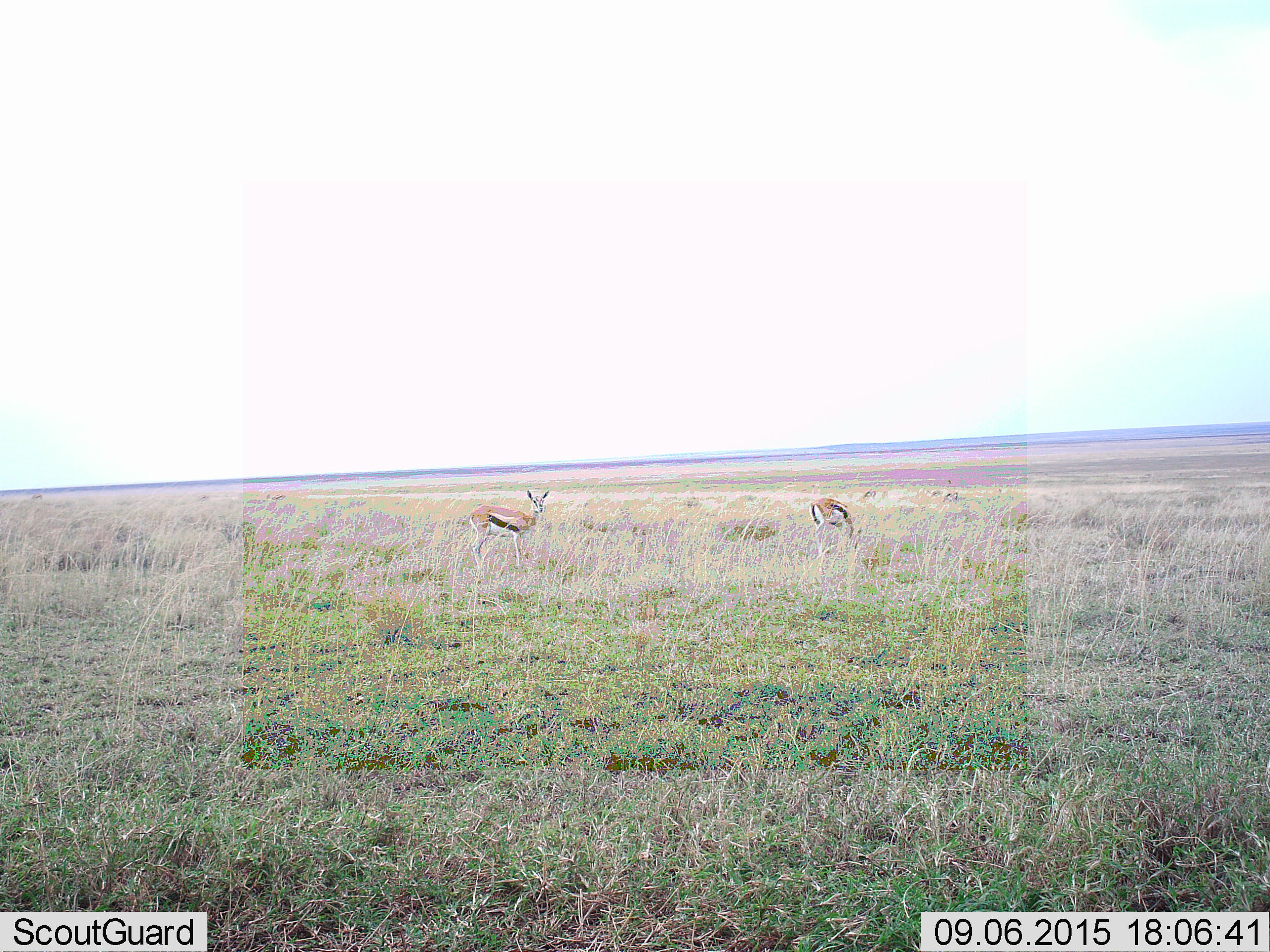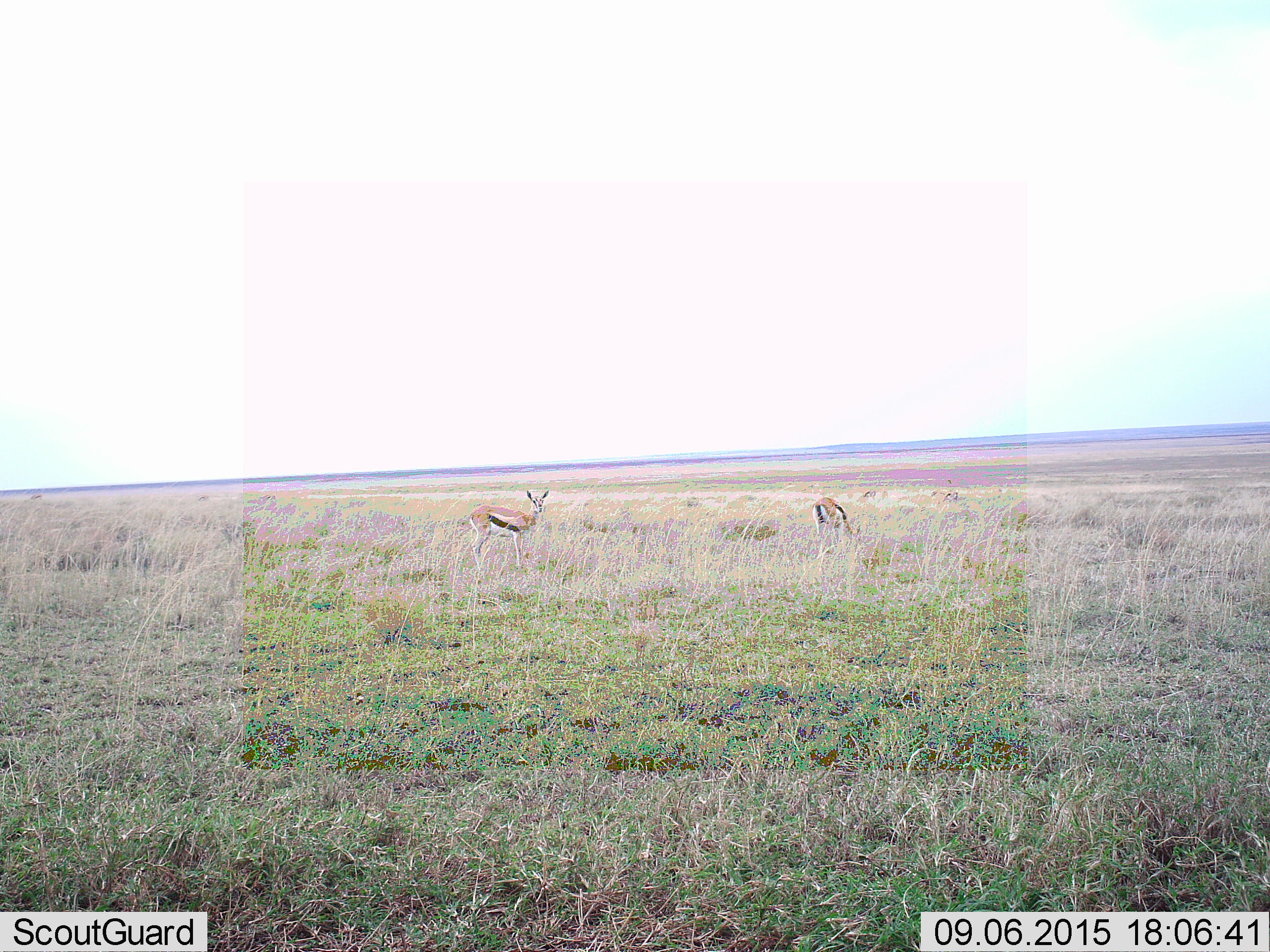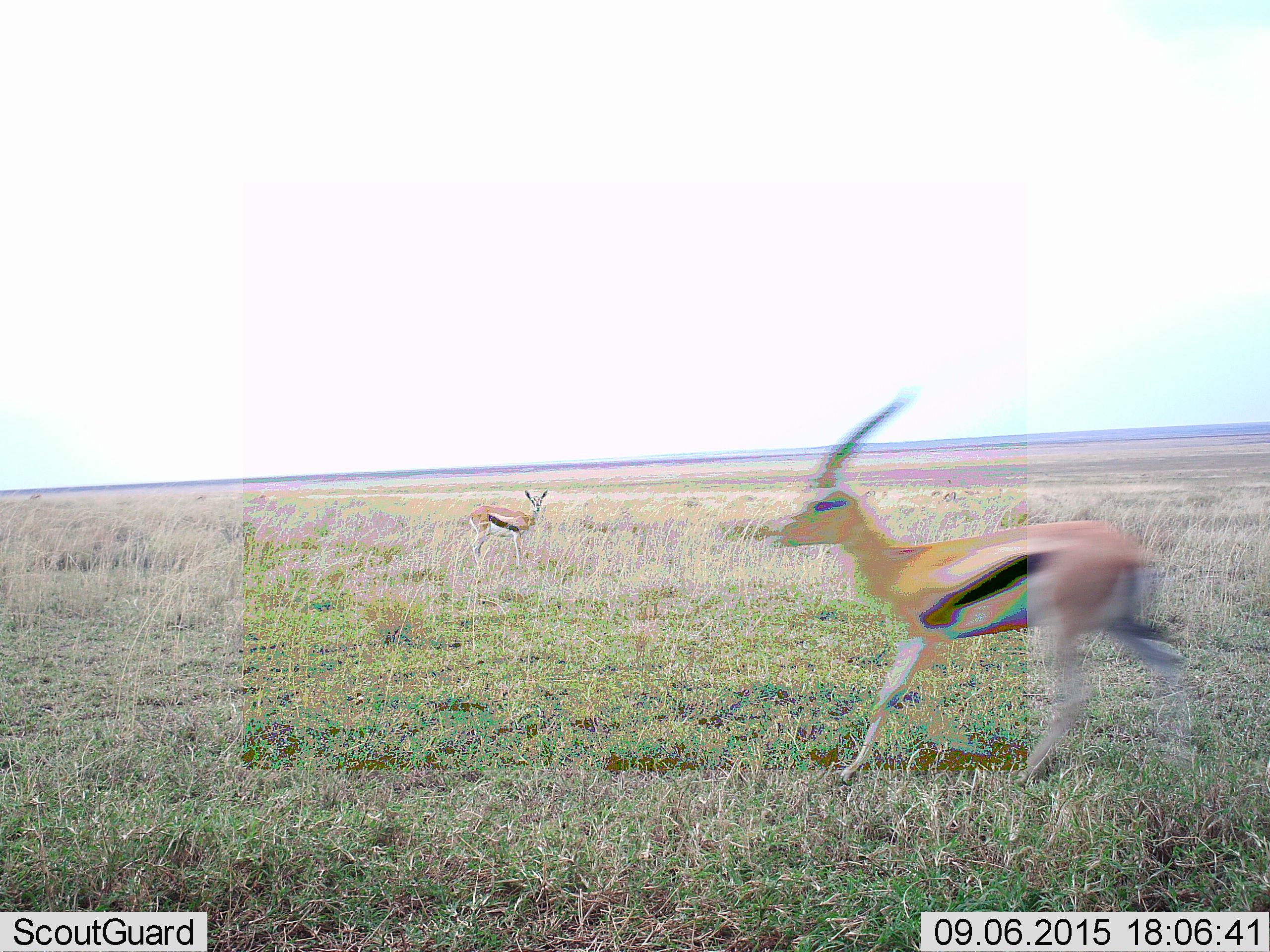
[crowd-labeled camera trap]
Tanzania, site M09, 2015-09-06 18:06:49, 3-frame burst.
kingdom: Animalia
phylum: Chordata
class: Mammalia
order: Artiodactyla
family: Bovidae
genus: Eudorcas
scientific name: Eudorcas thomsonii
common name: thomson's gazelle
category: gazellethomsons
Gazellethomsons (thomson's gazelle) (Eudorcas thomsonii), count 6. Behavior (volunteer vote fractions): standing 90%, resting 0%, moving 80%, interacting 0%. Young present (vote fraction): 0%. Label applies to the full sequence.